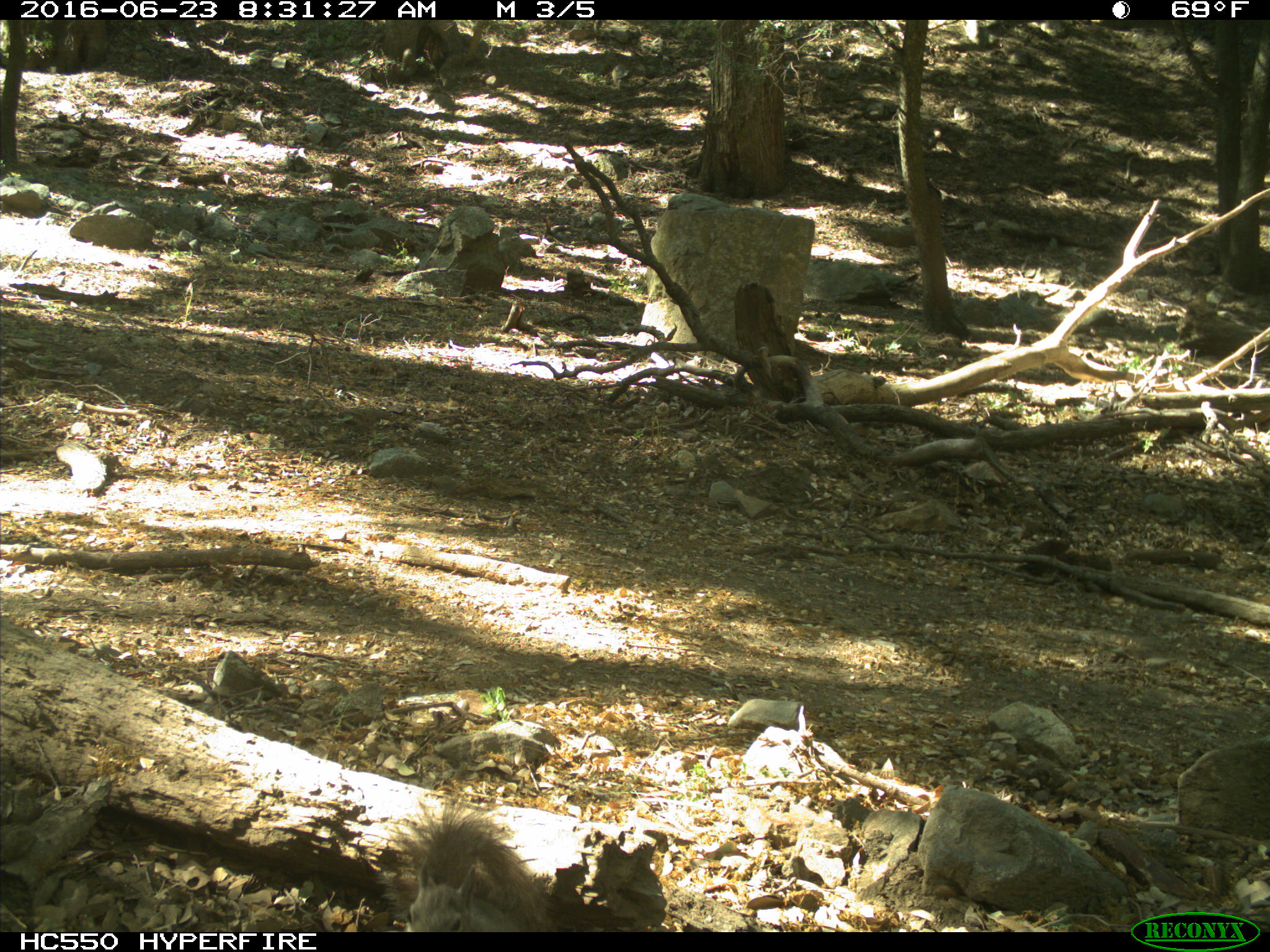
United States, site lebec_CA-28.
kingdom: Animalia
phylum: Chordata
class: Mammalia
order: Rodentia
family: Sciuridae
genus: Sciurus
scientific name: Sciurus carolinensis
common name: eastern gray squirrel